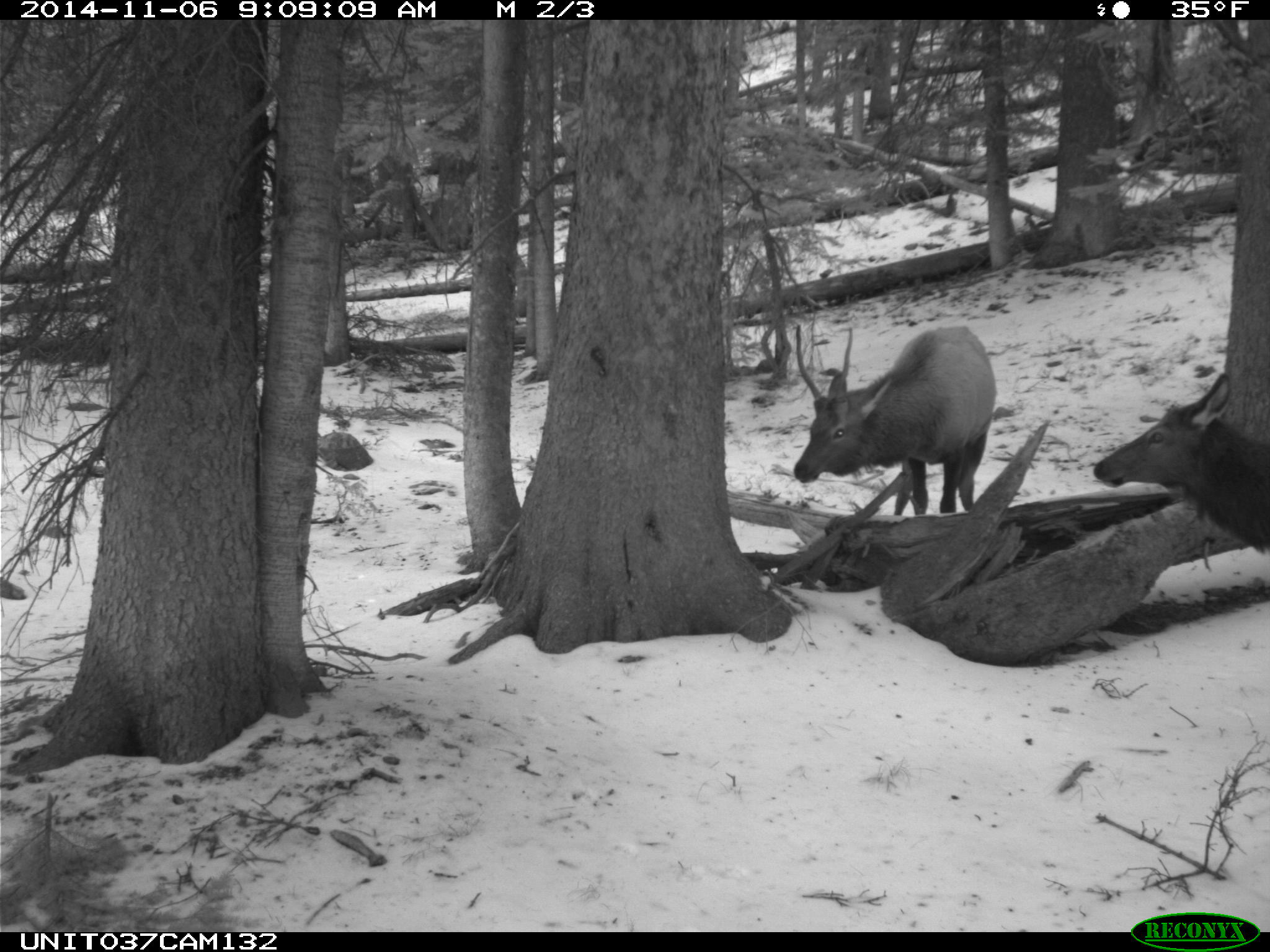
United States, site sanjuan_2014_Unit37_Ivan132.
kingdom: Animalia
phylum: Chordata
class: Mammalia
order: Artiodactyla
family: Cervidae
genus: Cervus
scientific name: Cervus elaphus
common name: red deer